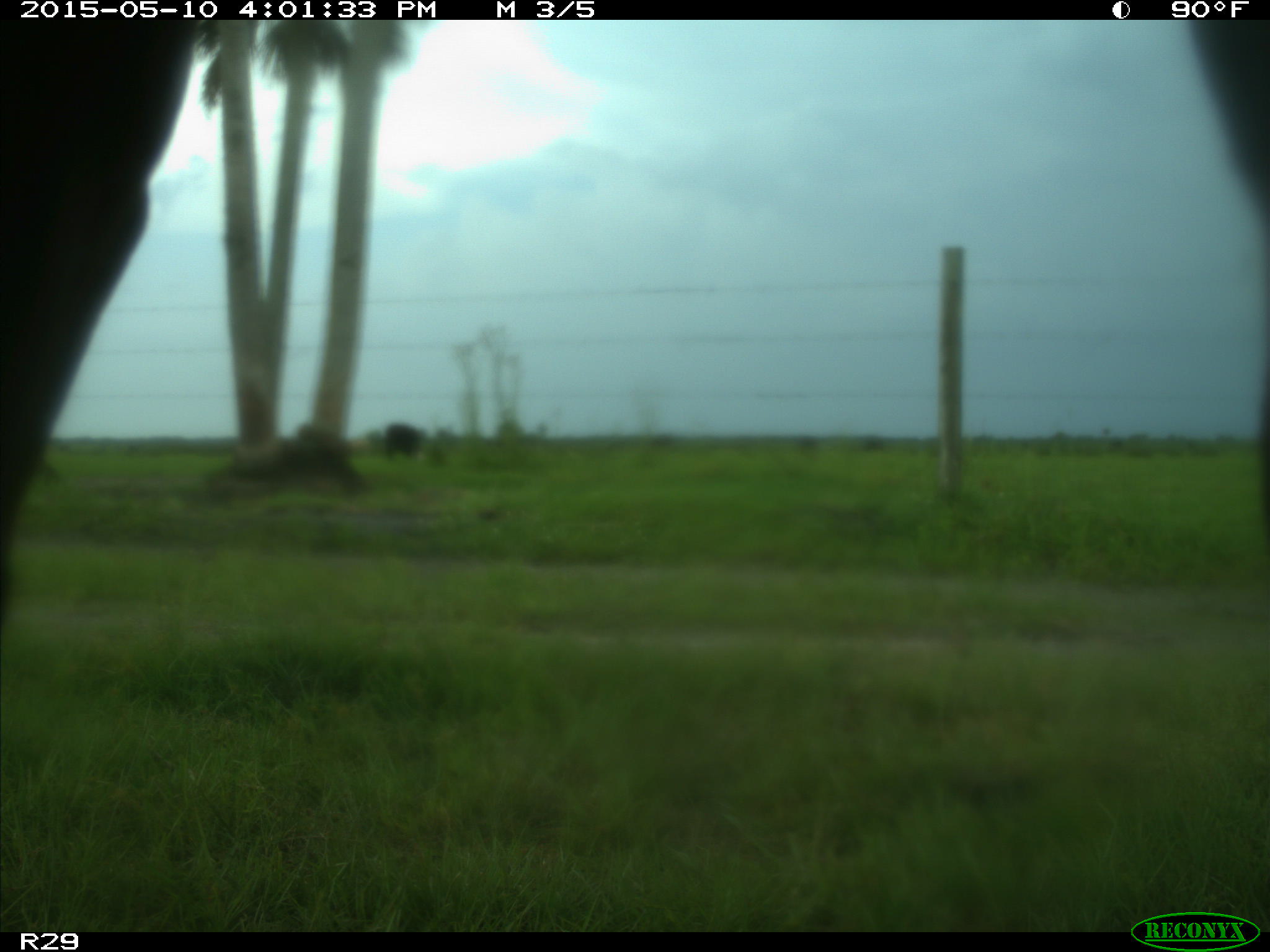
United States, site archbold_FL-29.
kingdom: Animalia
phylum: Chordata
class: Mammalia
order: Artiodactyla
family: Bovidae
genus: Bos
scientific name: Bos taurus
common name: domestic cow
Bos taurus (domestic cow).